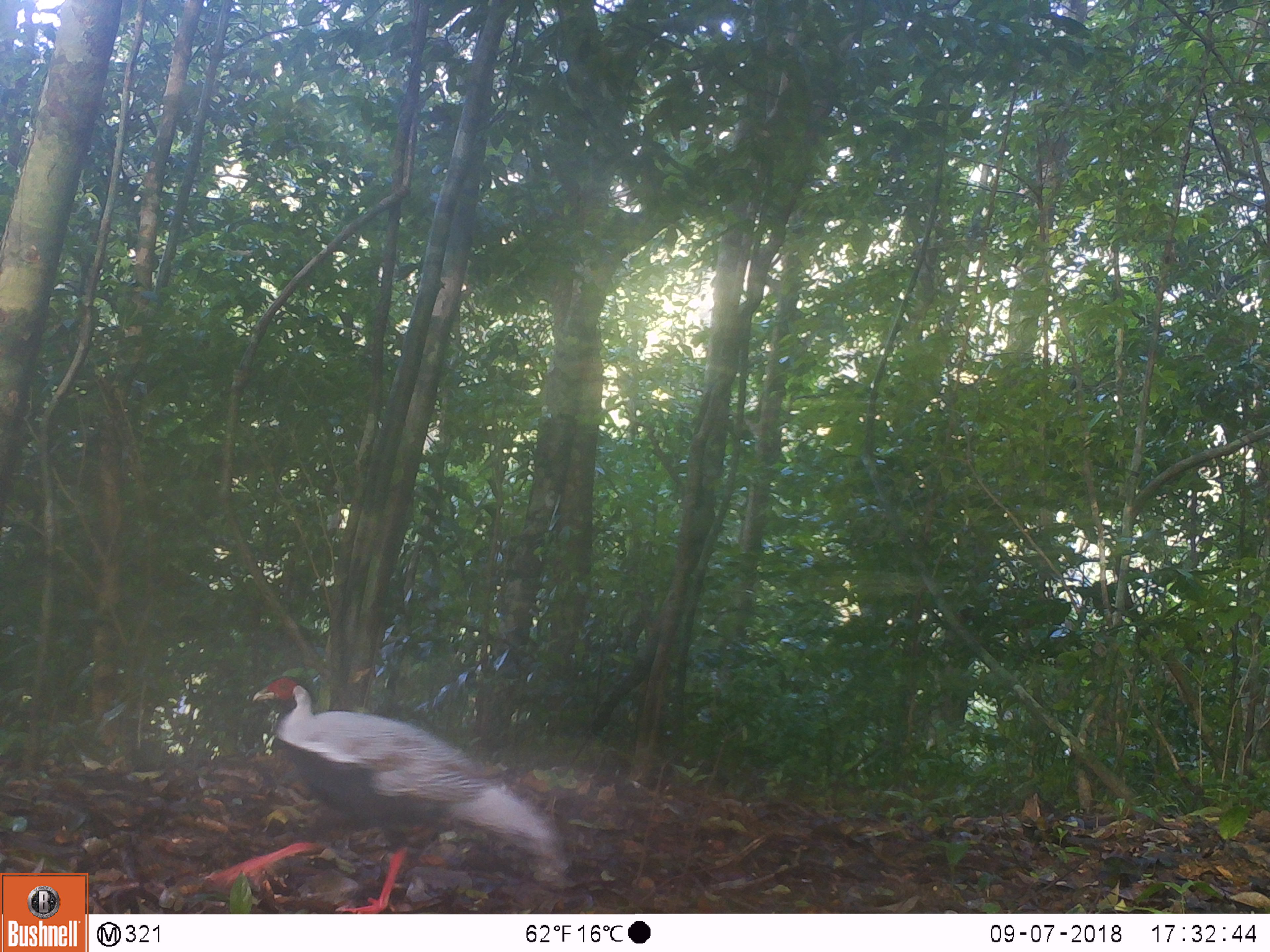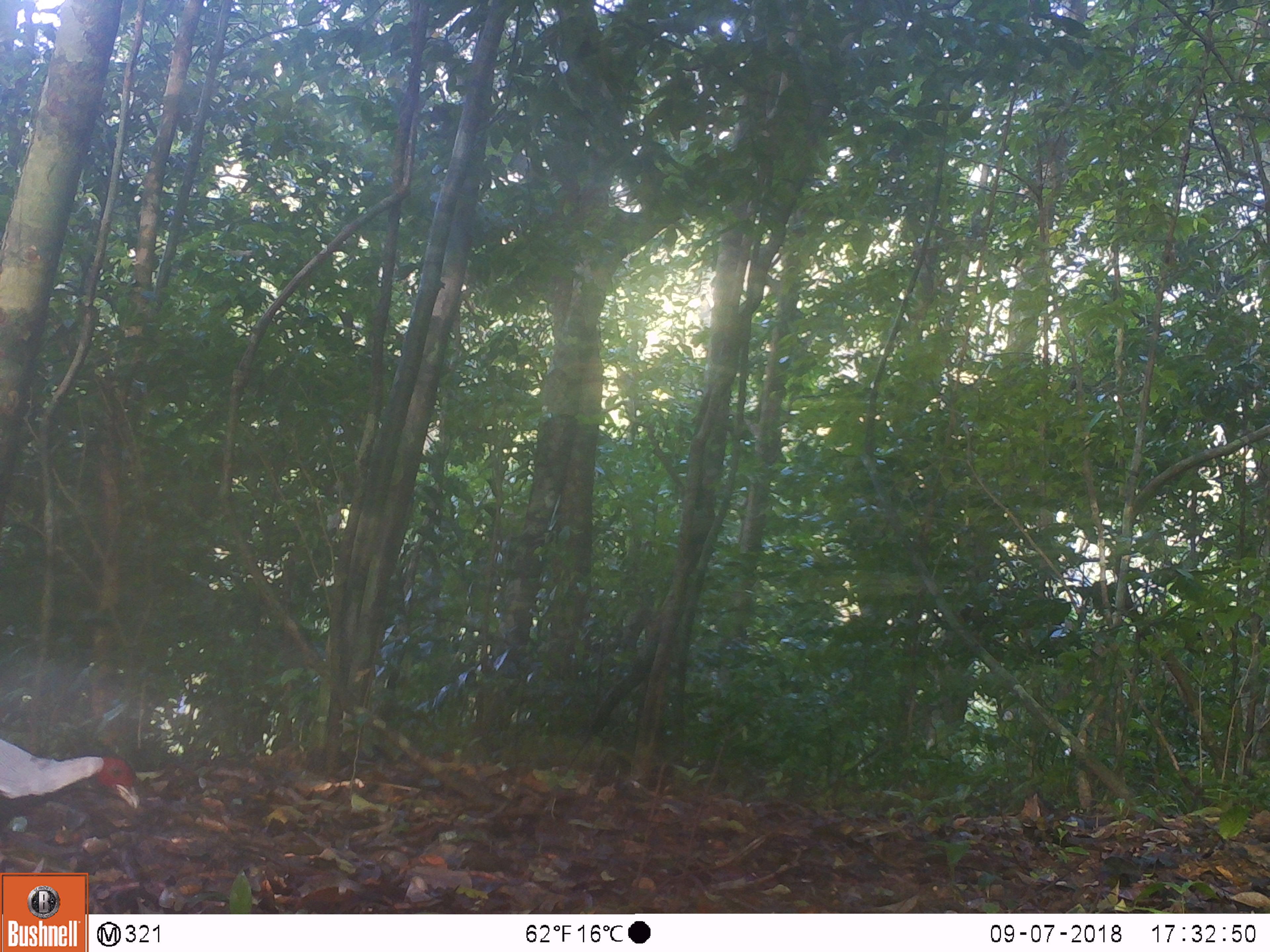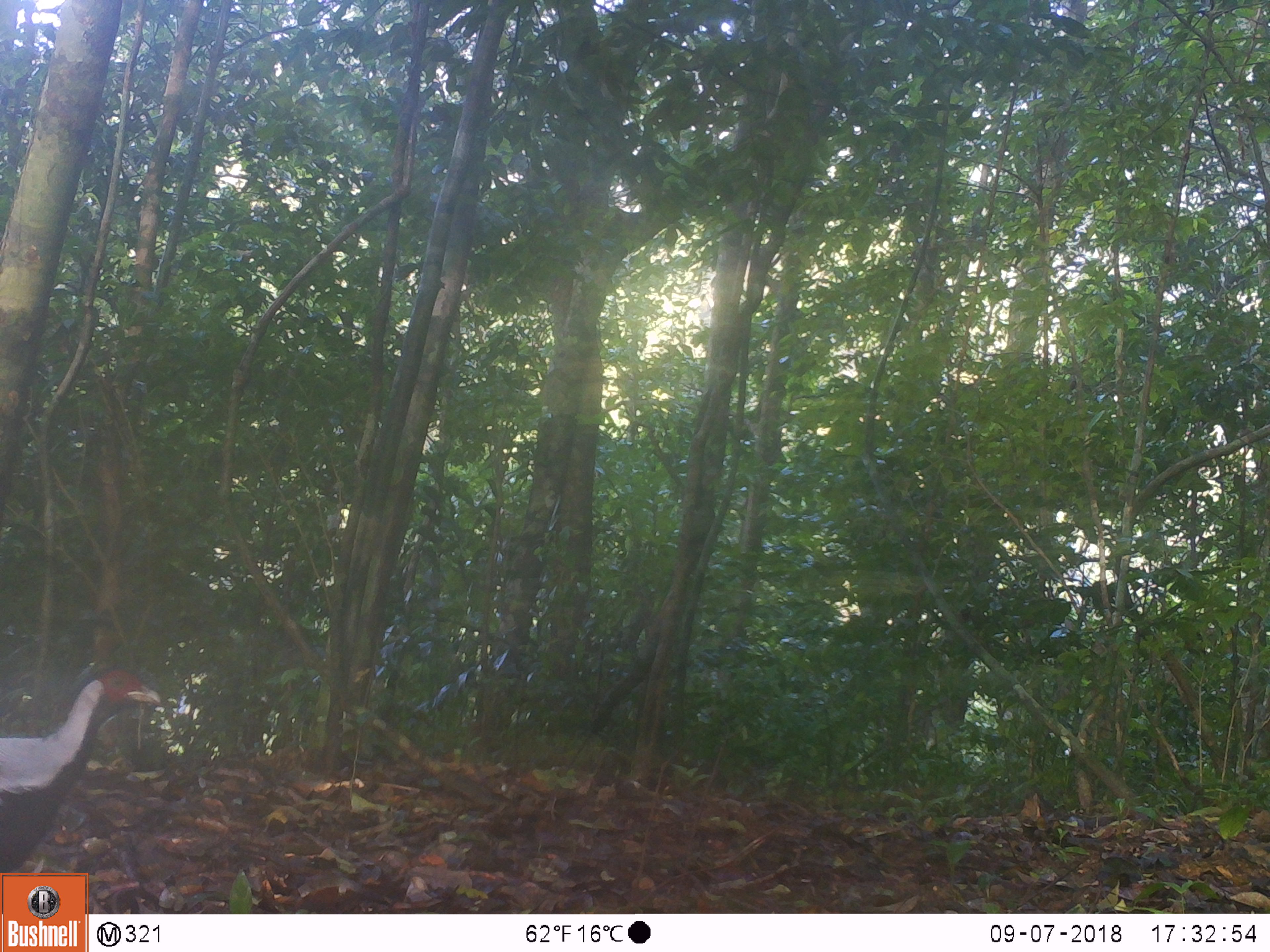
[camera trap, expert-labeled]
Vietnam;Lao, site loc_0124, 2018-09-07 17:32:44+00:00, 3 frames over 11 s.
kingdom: Animalia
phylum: Chordata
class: Aves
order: Galliformes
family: Phasianidae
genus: Lophura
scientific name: Lophura nycthemera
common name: silver pheasant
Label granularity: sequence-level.